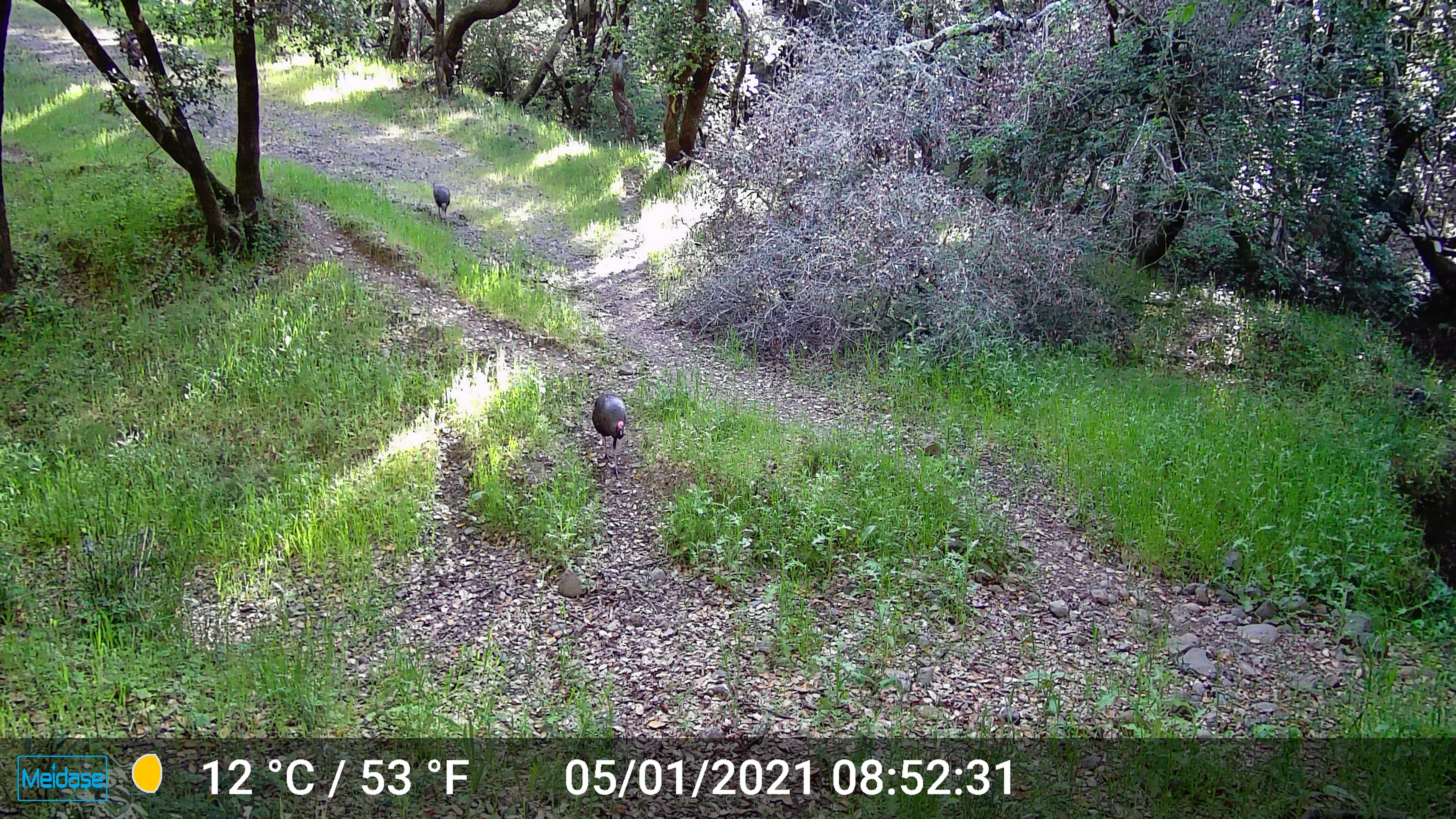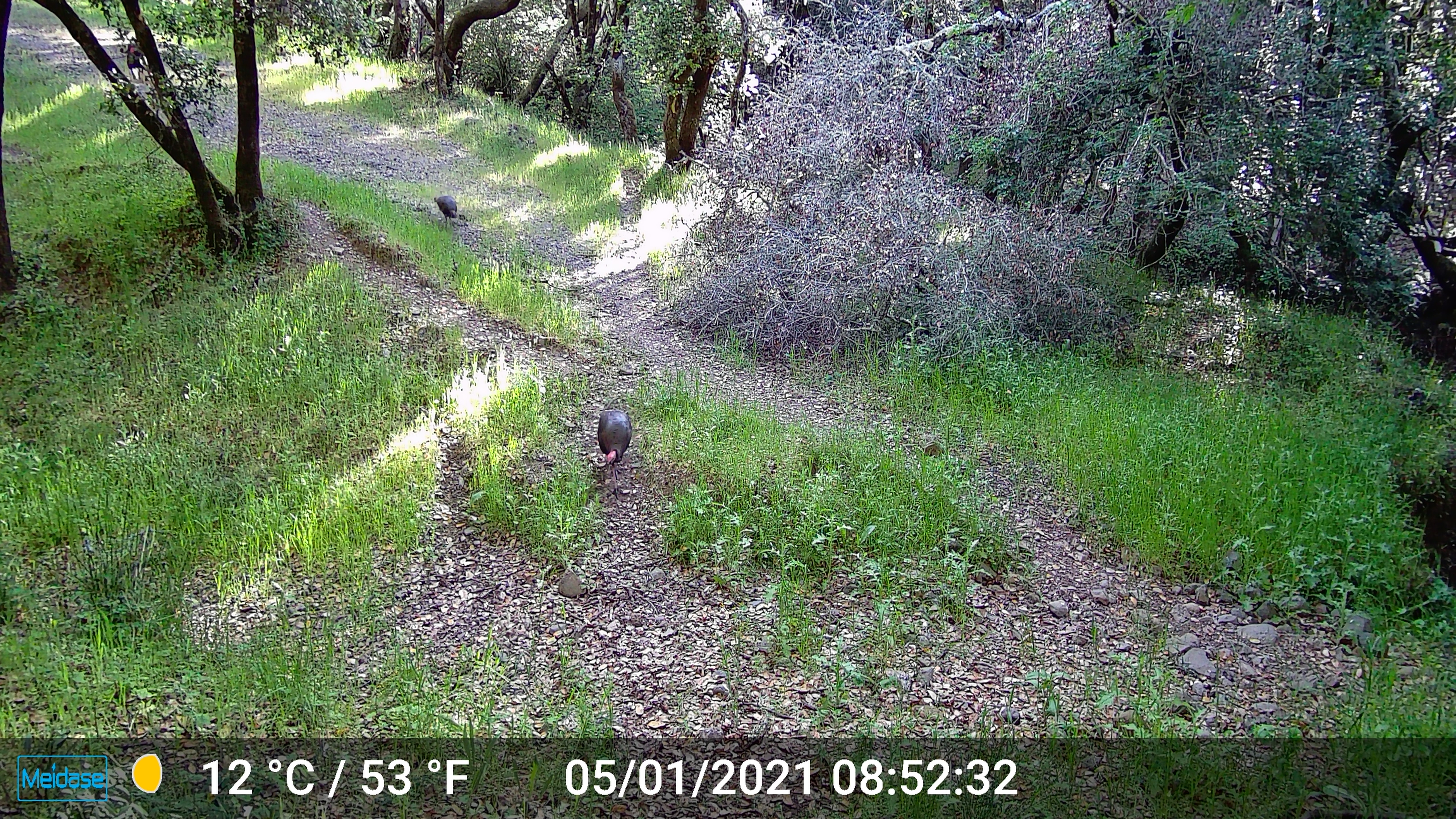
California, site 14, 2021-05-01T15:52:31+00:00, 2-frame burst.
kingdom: Animalia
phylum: Chordata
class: Aves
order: Galliformes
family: Phasianidae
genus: Meleagris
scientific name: Meleagris gallopavo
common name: turkey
Turkey (Meleagris gallopavo).